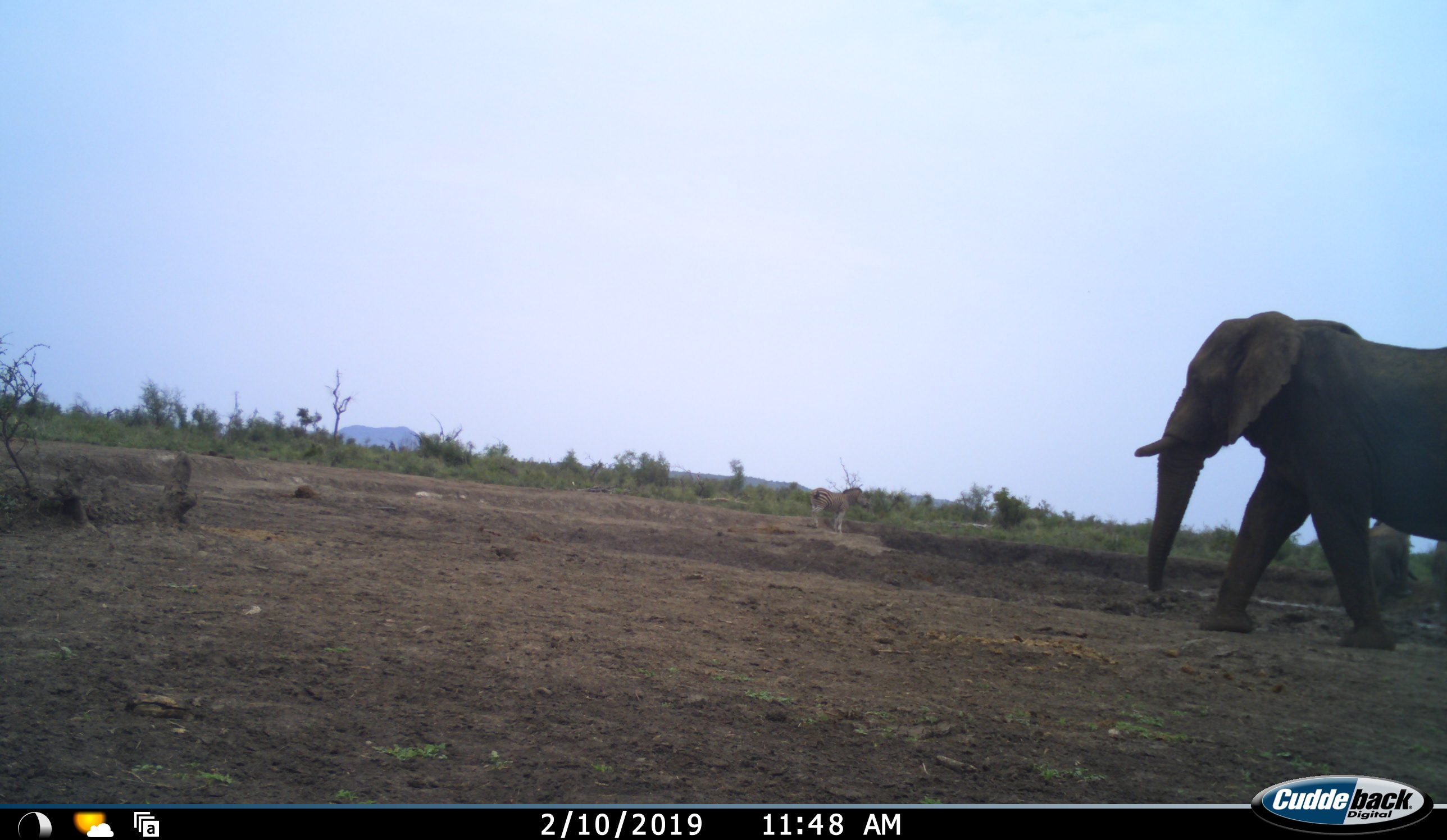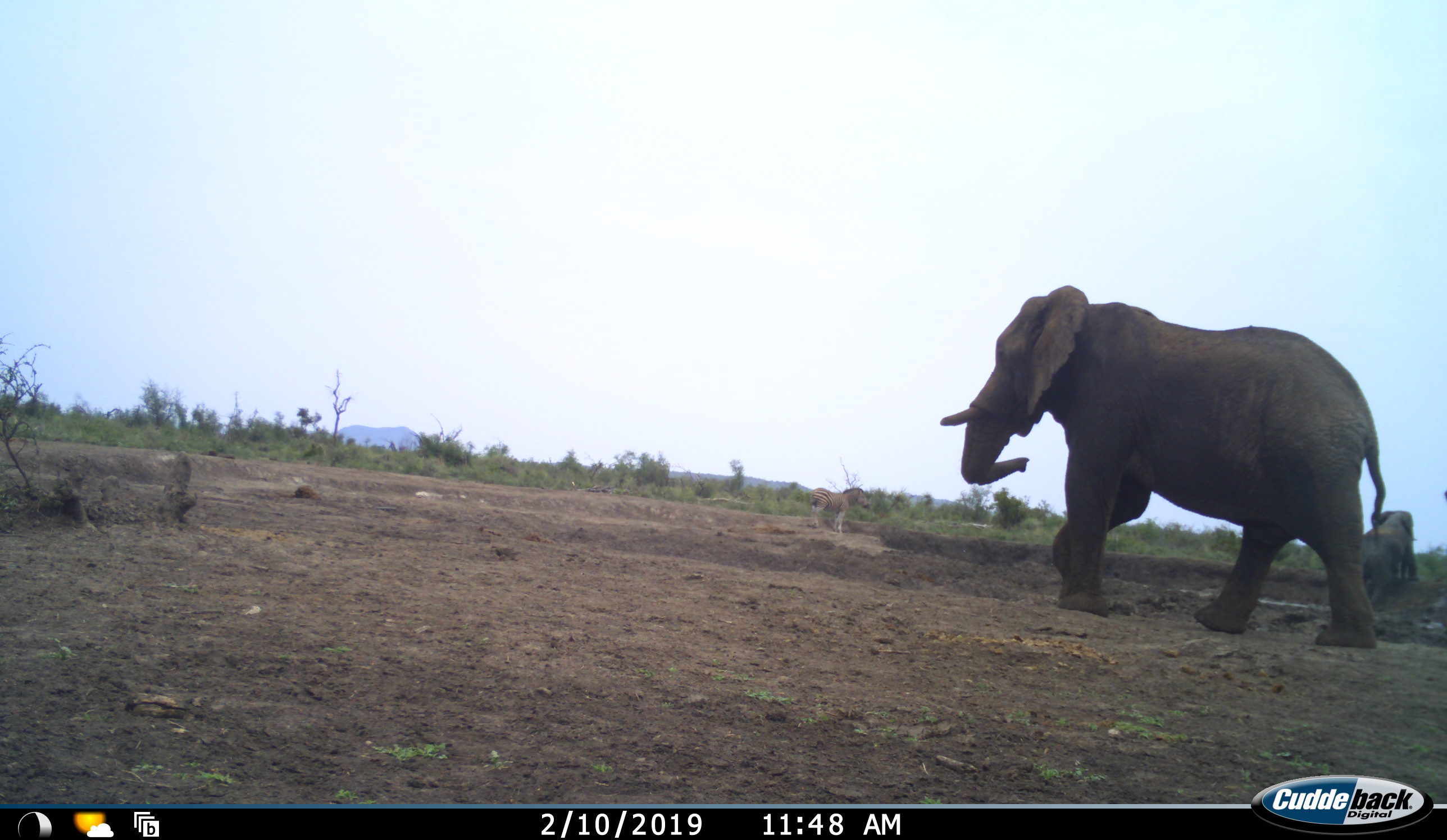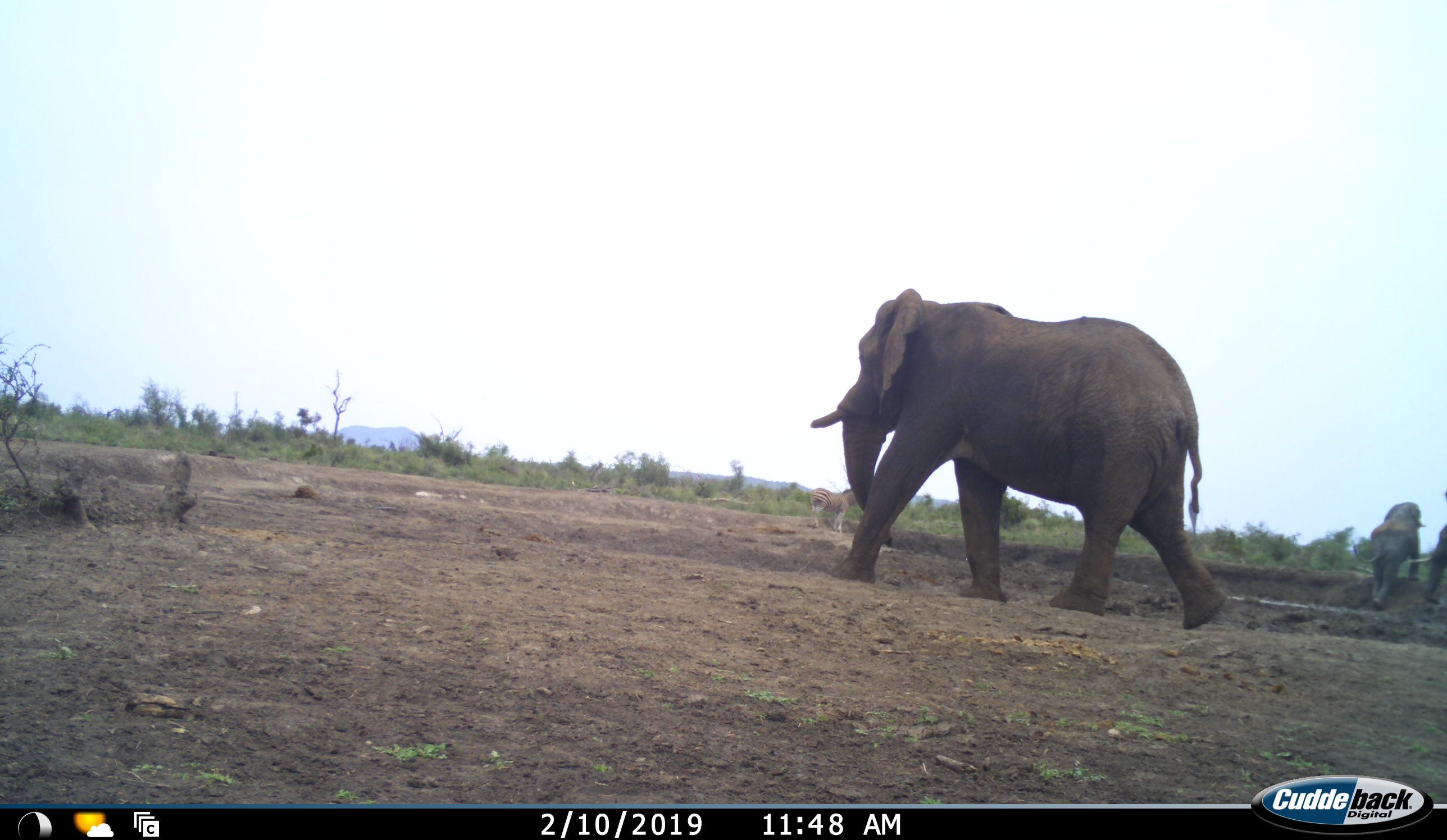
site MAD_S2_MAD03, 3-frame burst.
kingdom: Animalia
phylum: Chordata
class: Mammalia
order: Proboscidea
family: Elephantidae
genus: Loxodonta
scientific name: Loxodonta africana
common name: african bush elephant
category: elephant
Elephant (african bush elephant) (Loxodonta africana), count 3. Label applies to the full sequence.